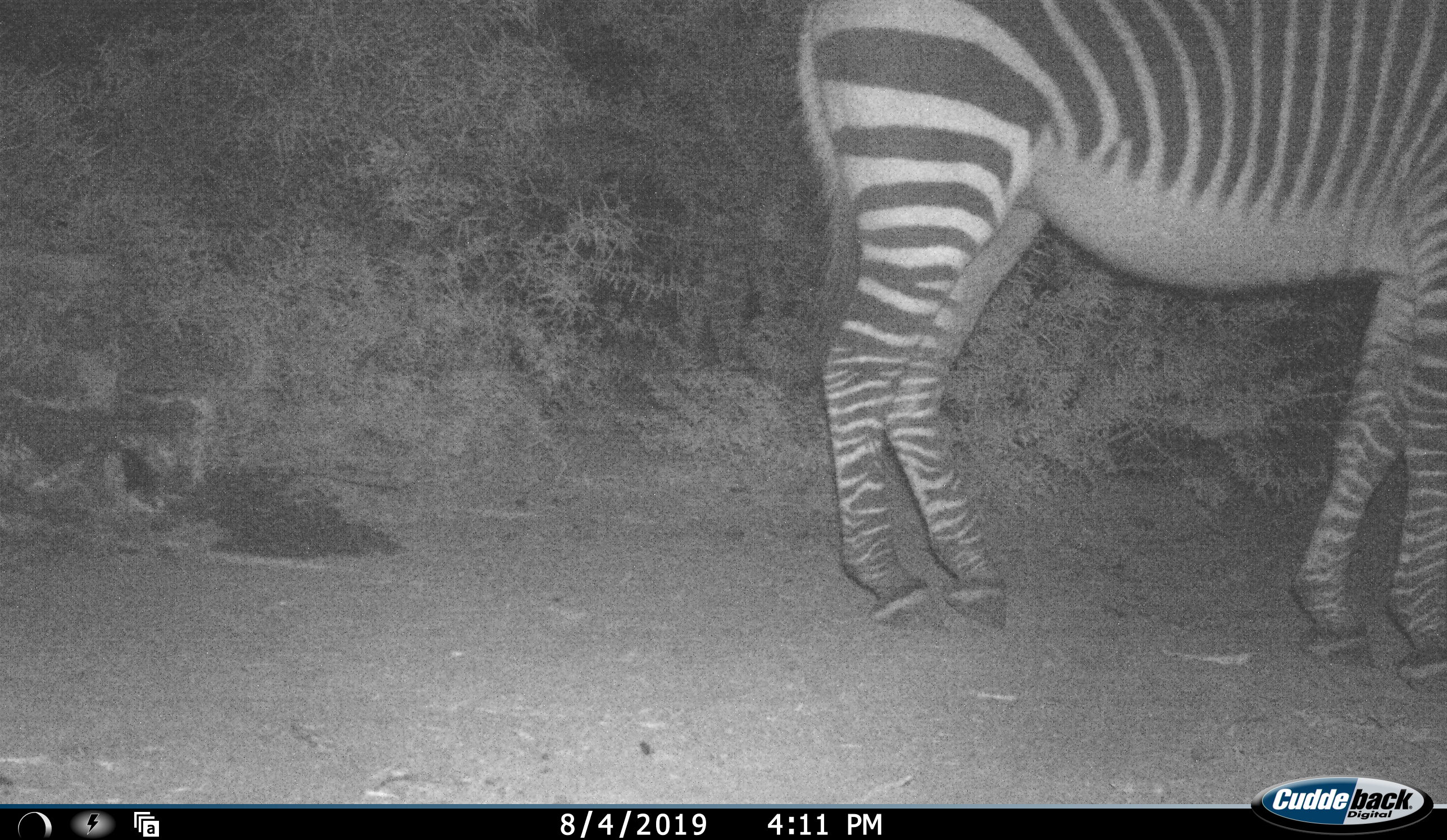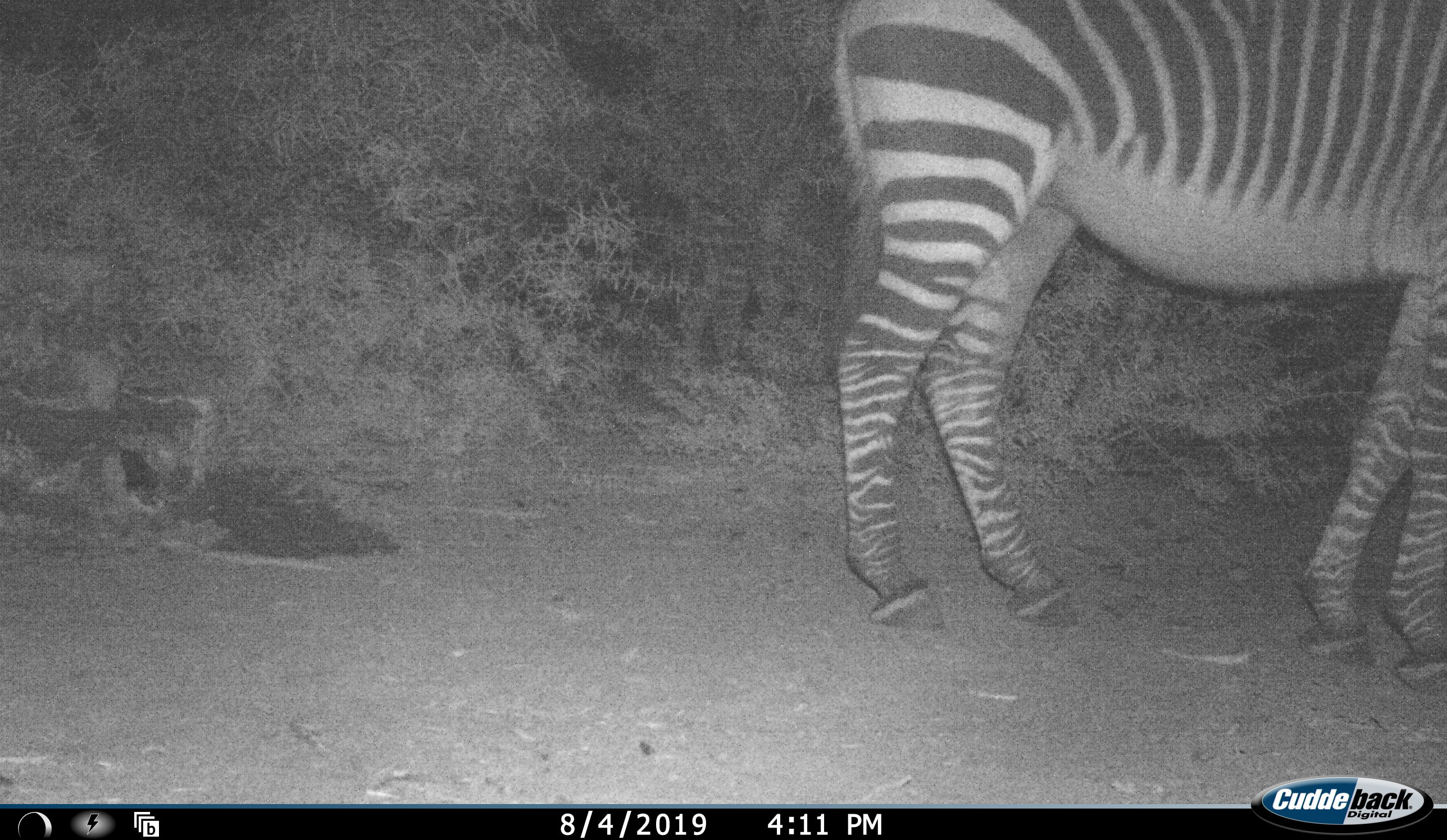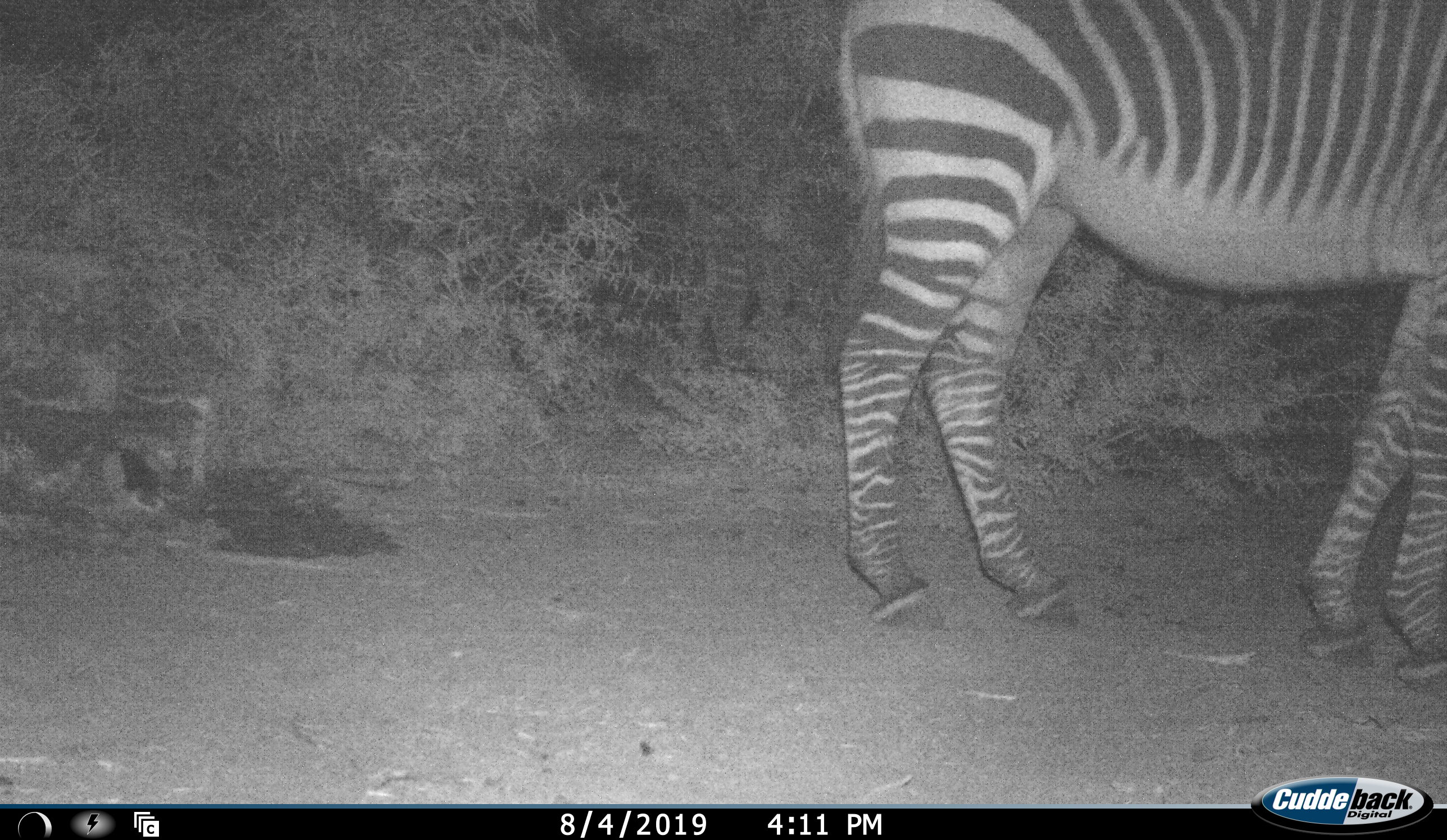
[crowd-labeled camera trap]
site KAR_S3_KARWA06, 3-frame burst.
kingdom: Animalia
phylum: Chordata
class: Mammalia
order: Perissodactyla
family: Equidae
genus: Equus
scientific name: Equus zebra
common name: mountain zebra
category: zebramountain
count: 1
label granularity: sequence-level